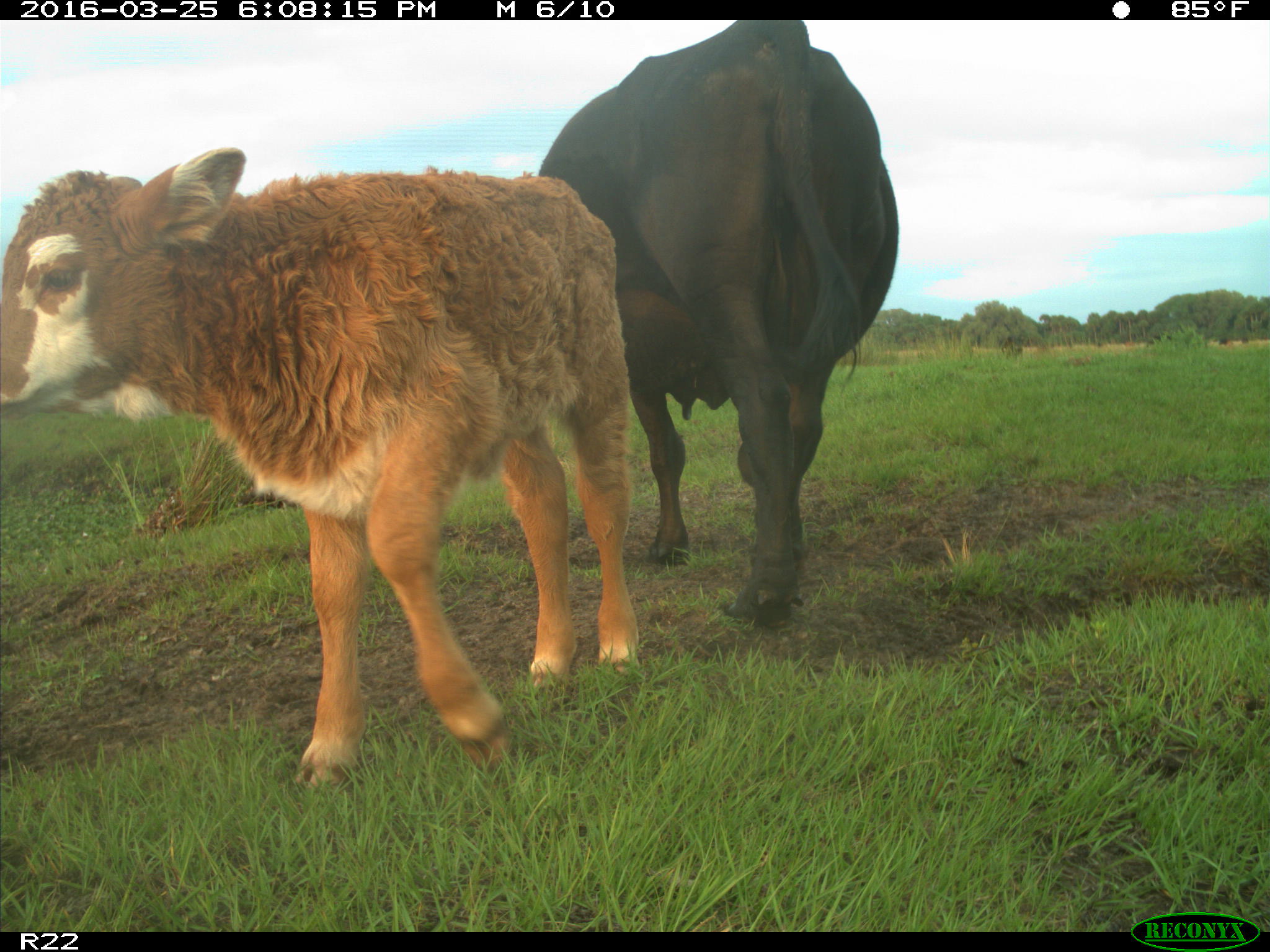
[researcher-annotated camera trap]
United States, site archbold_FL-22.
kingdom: Animalia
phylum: Chordata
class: Mammalia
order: Artiodactyla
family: Bovidae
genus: Bos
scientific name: Bos taurus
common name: domestic cow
Bos taurus (domestic cow).